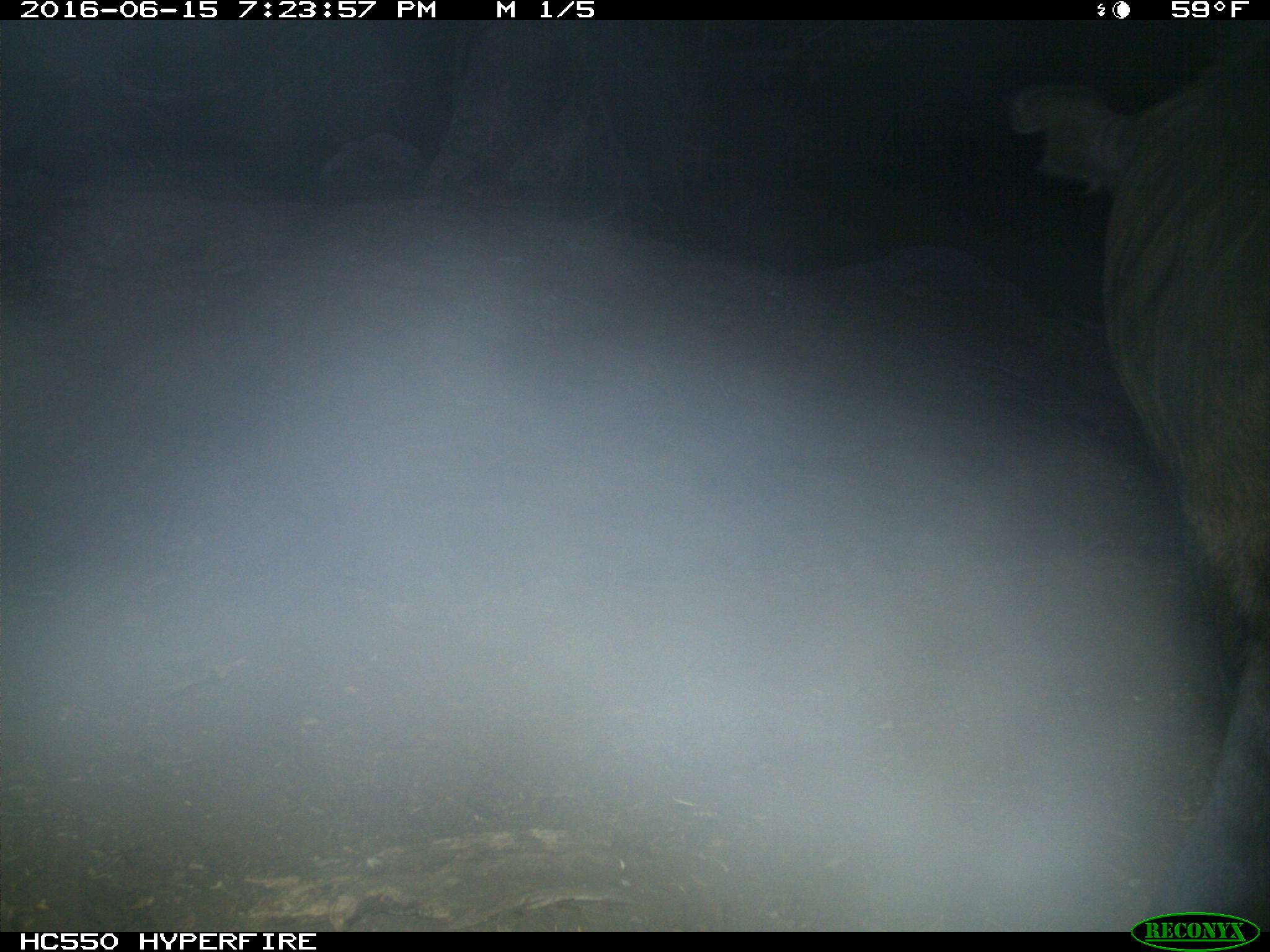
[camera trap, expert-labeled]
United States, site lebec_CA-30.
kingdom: Animalia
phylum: Chordata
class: Mammalia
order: Artiodactyla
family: Bovidae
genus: Bos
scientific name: Bos taurus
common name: domestic cow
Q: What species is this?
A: Bos taurus (domestic cow).